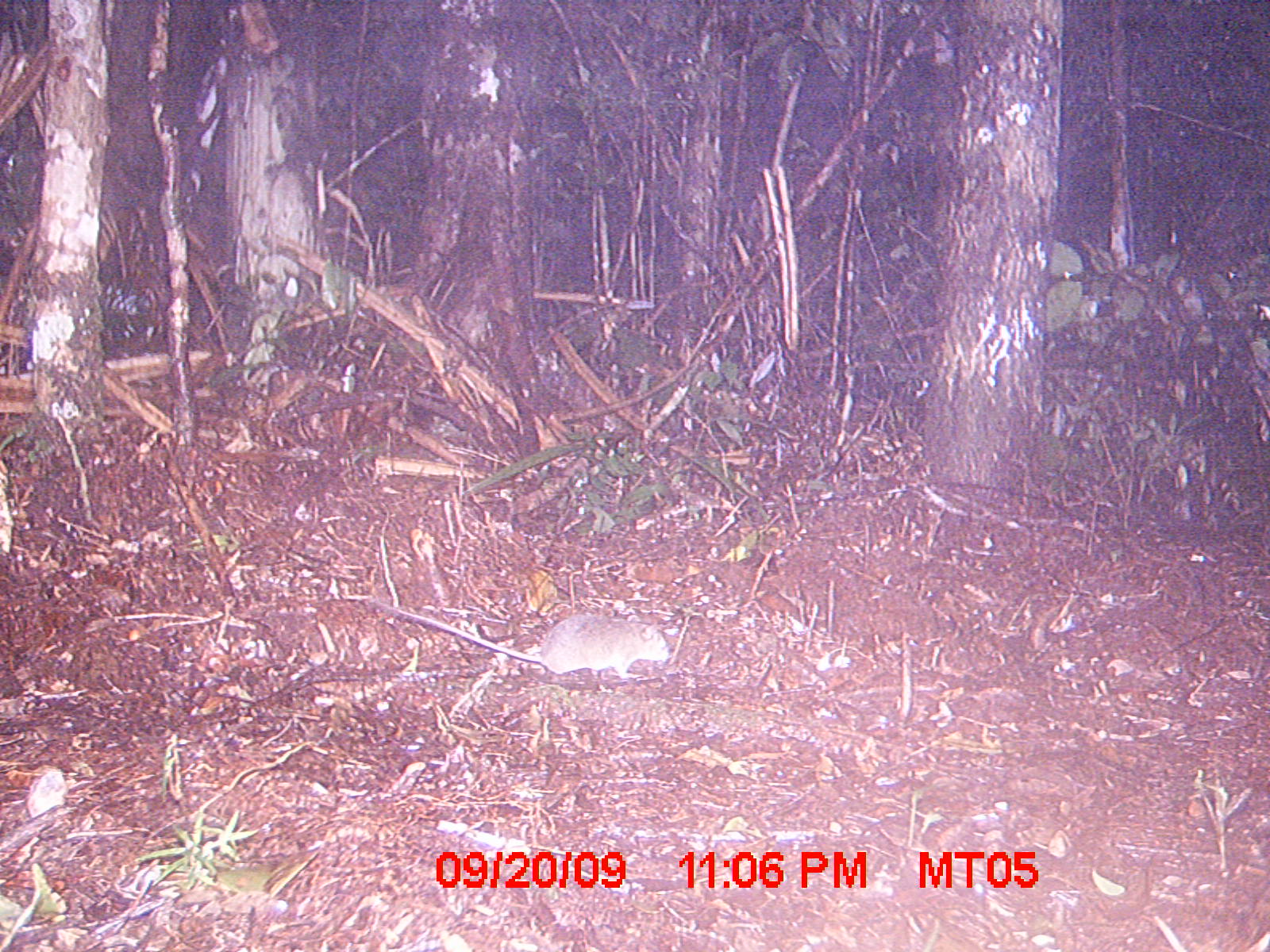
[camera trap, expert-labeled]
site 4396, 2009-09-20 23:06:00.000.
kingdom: Animalia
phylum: Chordata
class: Mammalia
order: Rodentia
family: Nesomyidae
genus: Eliurus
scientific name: Eliurus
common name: eliurus rat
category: eliurus sp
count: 1